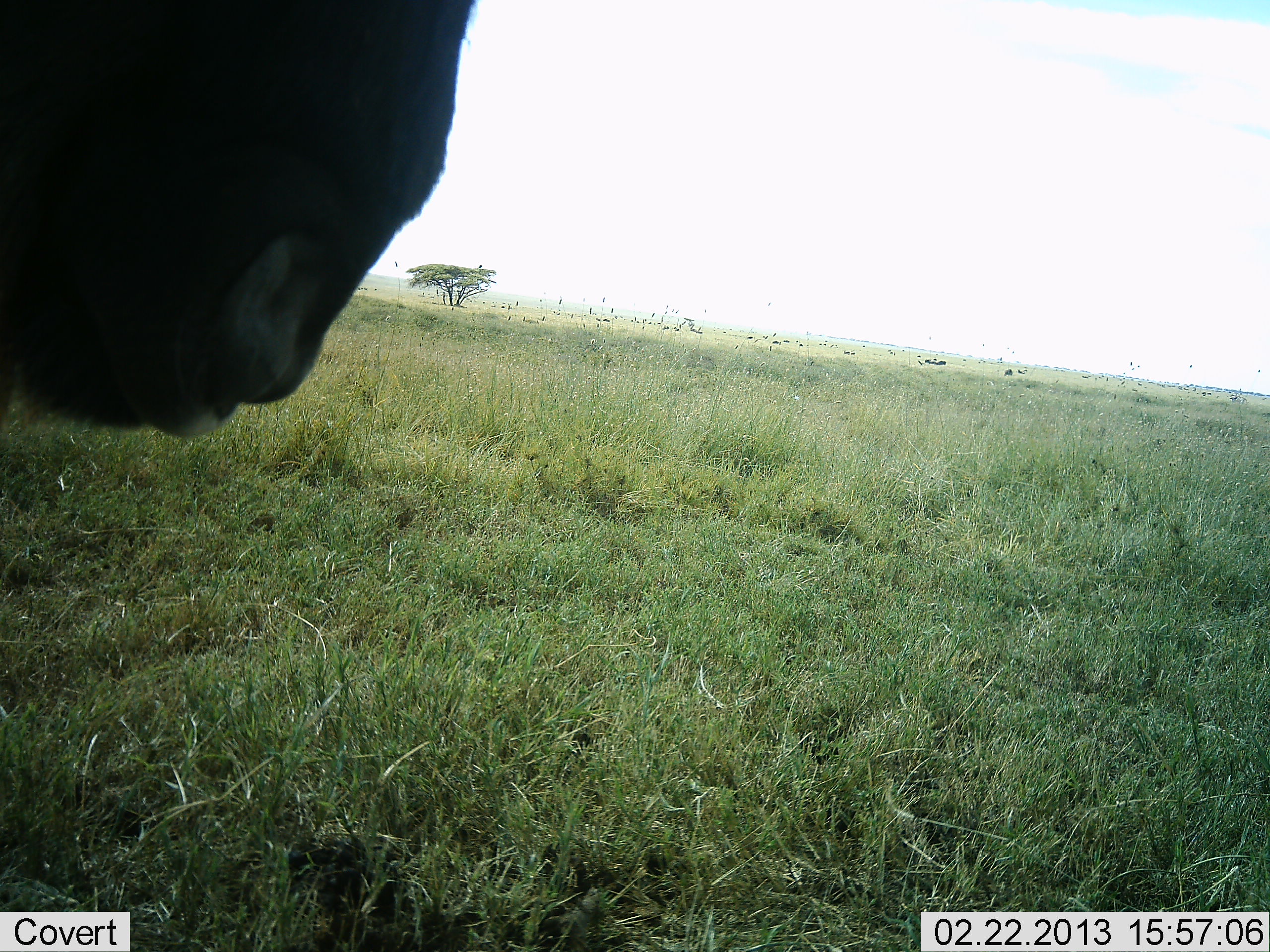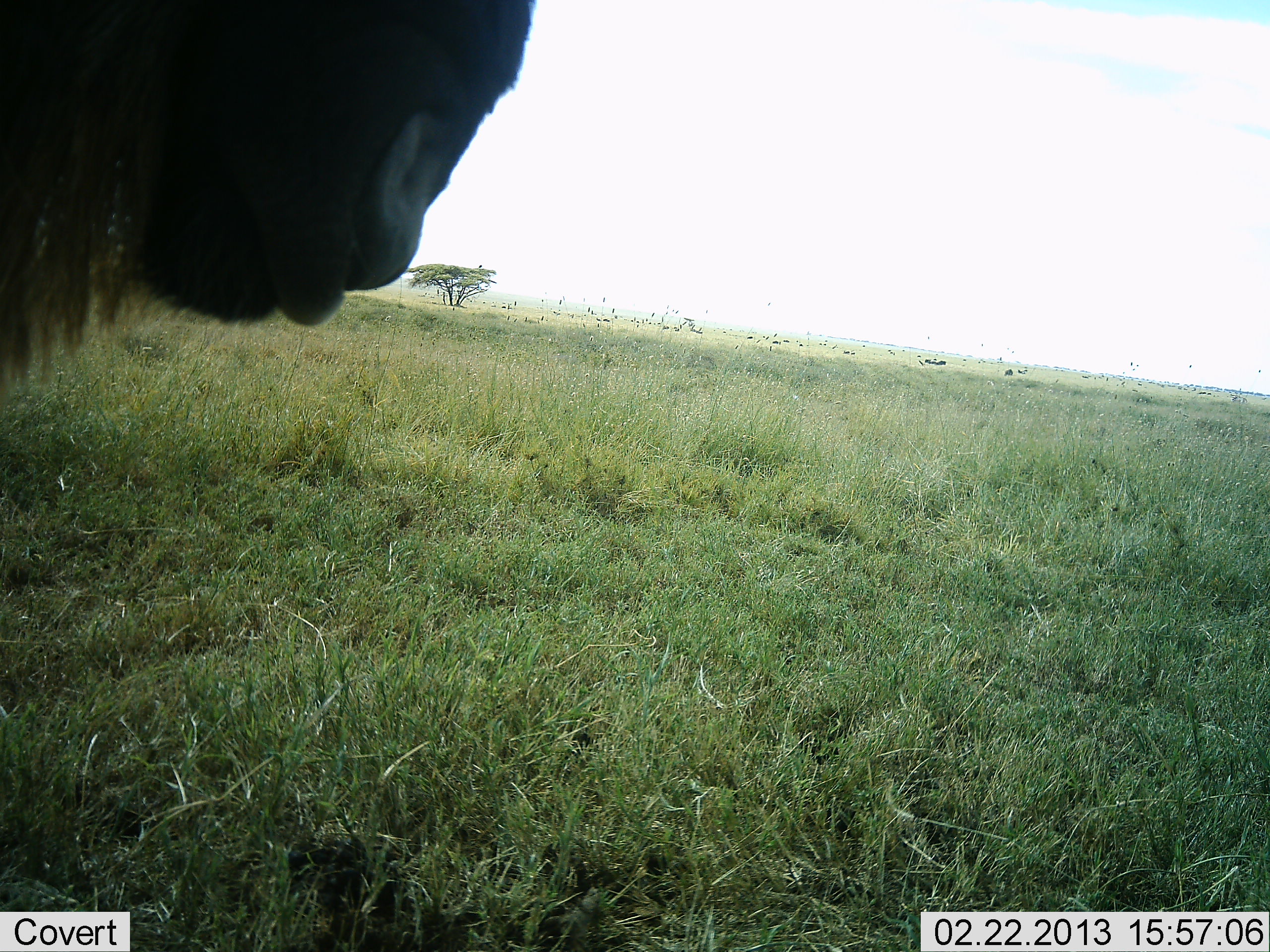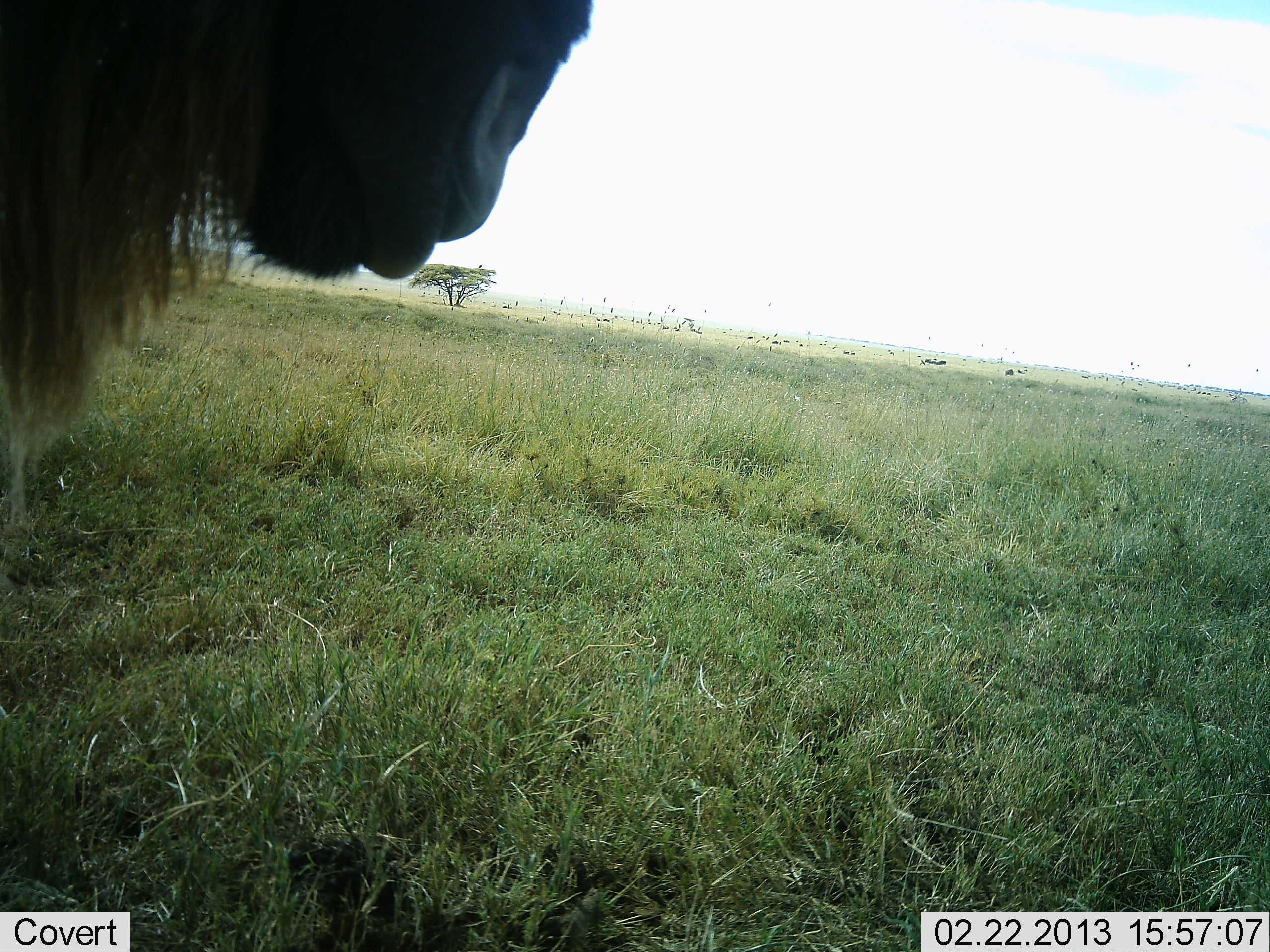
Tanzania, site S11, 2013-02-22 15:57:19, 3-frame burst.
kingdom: Animalia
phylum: Chordata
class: Mammalia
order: Artiodactyla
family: Bovidae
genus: Connochaetes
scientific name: Connochaetes taurinus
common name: blue wildebeest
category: wildebeest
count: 1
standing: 90%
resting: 0%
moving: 7%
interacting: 3%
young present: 0%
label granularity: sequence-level